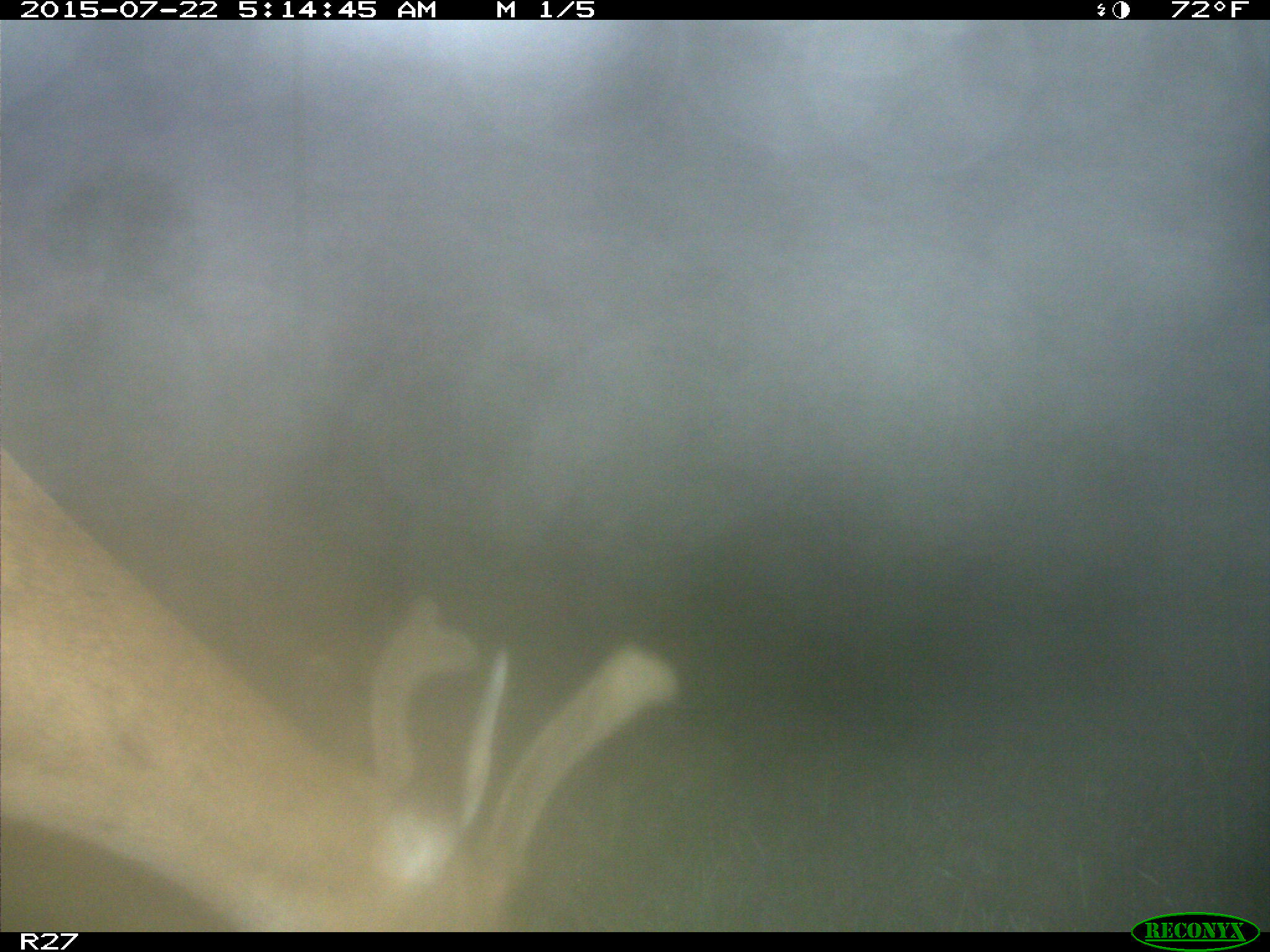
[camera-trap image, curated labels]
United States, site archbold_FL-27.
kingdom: Animalia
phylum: Chordata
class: Mammalia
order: Artiodactyla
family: Cervidae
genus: Odocoileus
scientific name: Odocoileus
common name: deer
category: unidentified deer